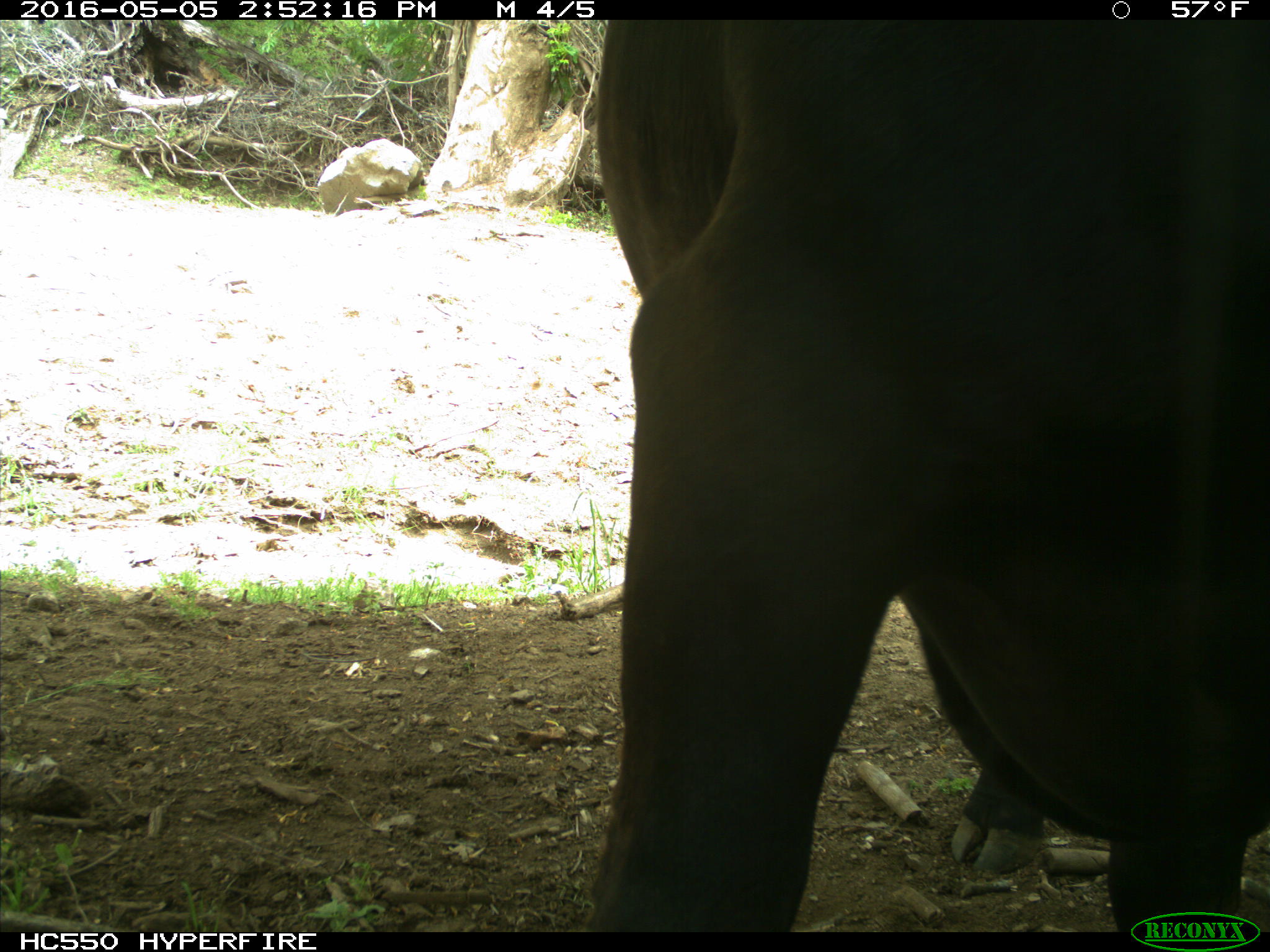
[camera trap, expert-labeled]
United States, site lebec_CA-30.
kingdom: Animalia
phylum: Chordata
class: Mammalia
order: Artiodactyla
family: Bovidae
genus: Bos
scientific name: Bos taurus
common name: domestic cow